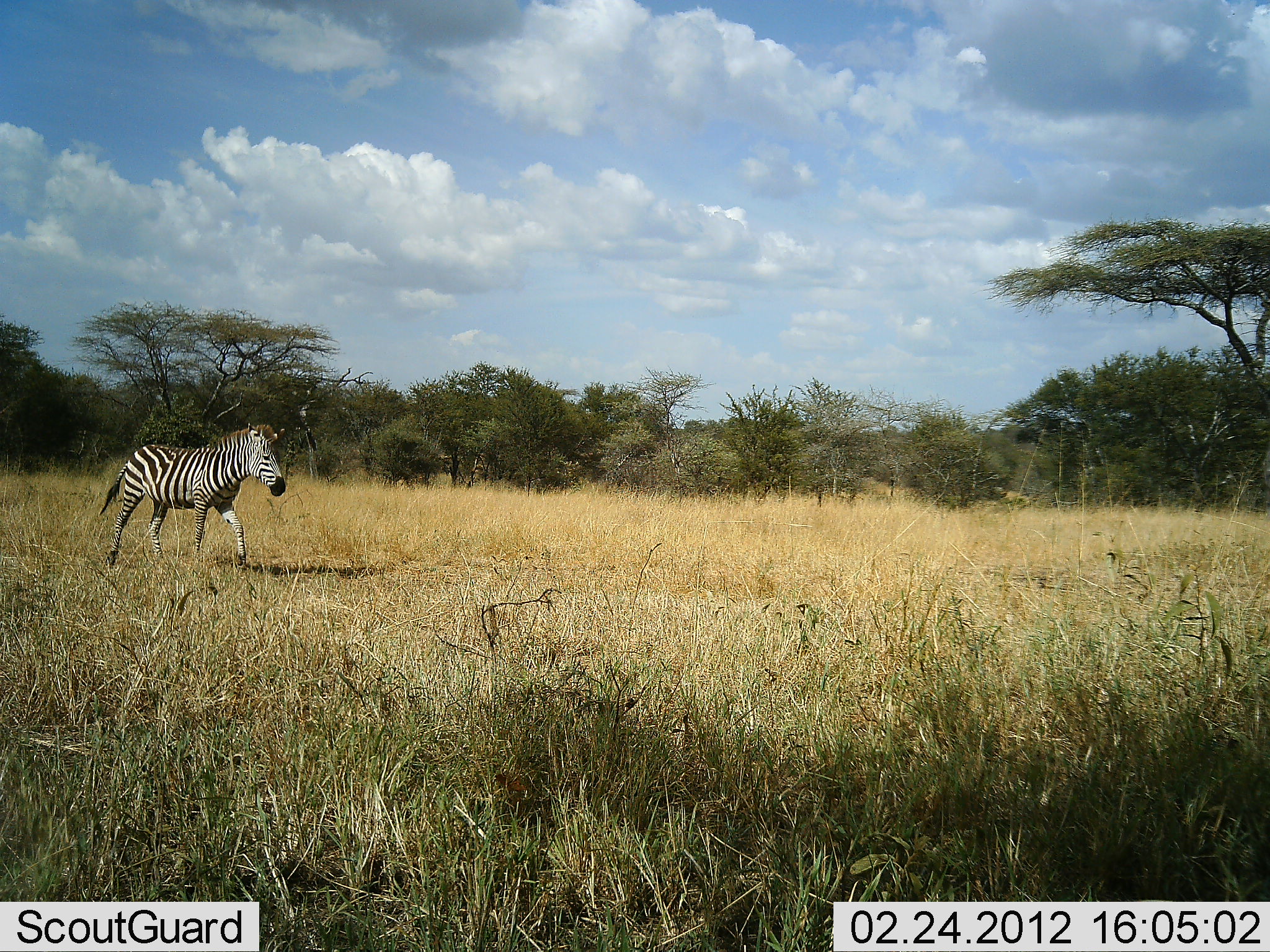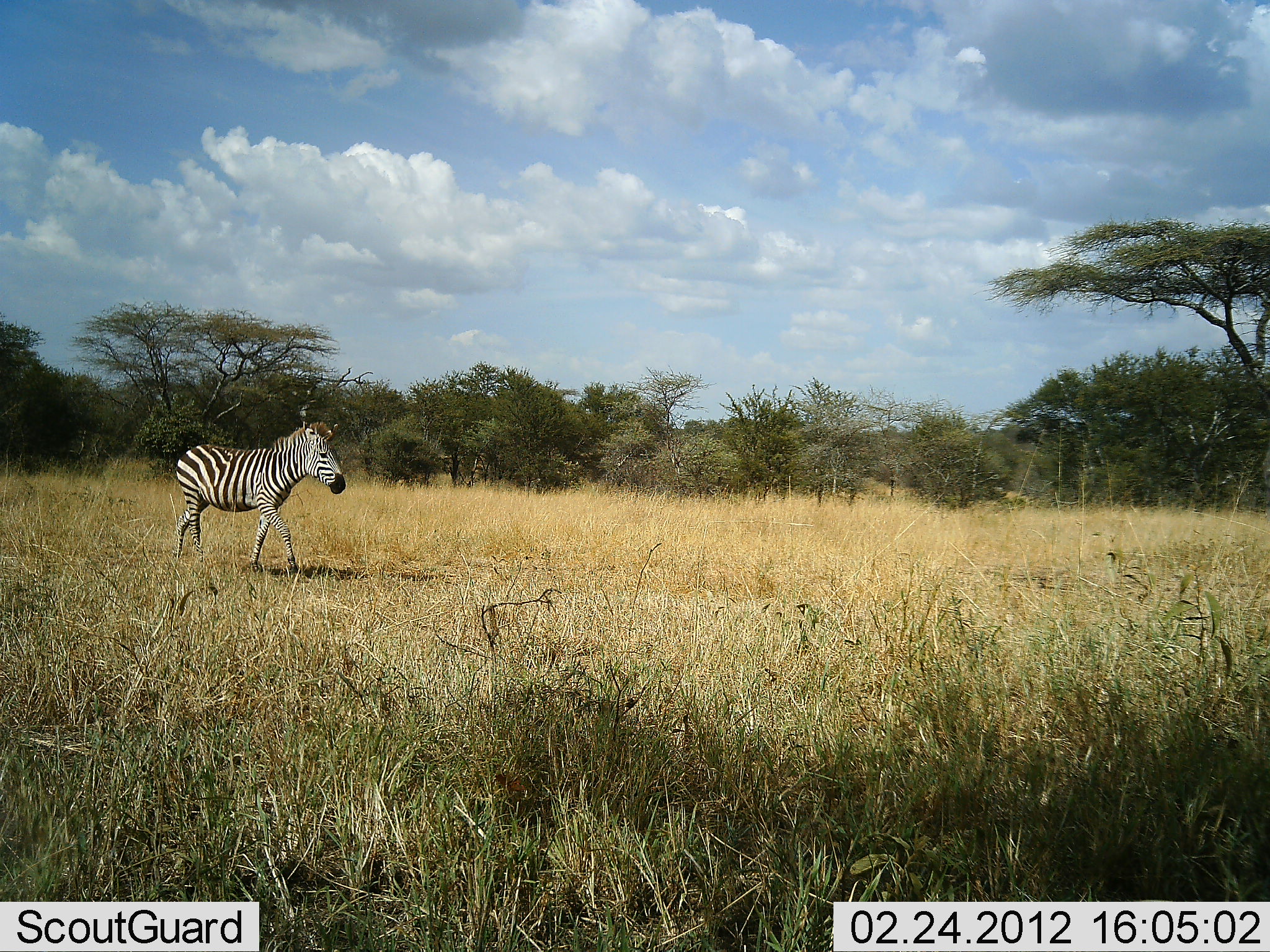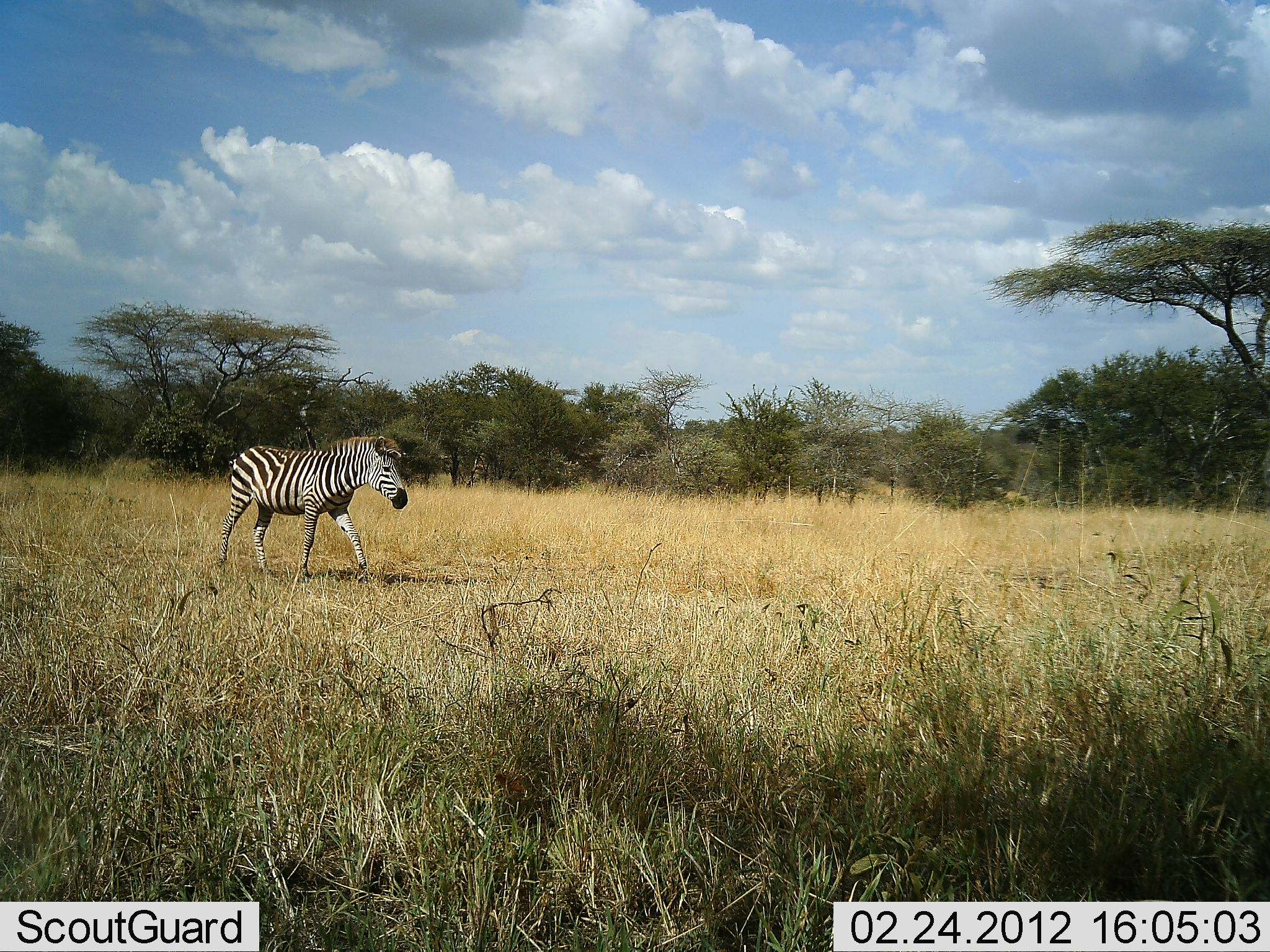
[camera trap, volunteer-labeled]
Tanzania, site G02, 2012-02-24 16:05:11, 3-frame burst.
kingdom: Animalia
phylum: Chordata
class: Mammalia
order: Perissodactyla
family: Equidae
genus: Equus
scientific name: Equus quagga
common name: plains zebra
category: zebra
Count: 1.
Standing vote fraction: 6%.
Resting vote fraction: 0%.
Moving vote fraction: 94%.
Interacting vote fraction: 0%.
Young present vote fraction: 0%.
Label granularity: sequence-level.